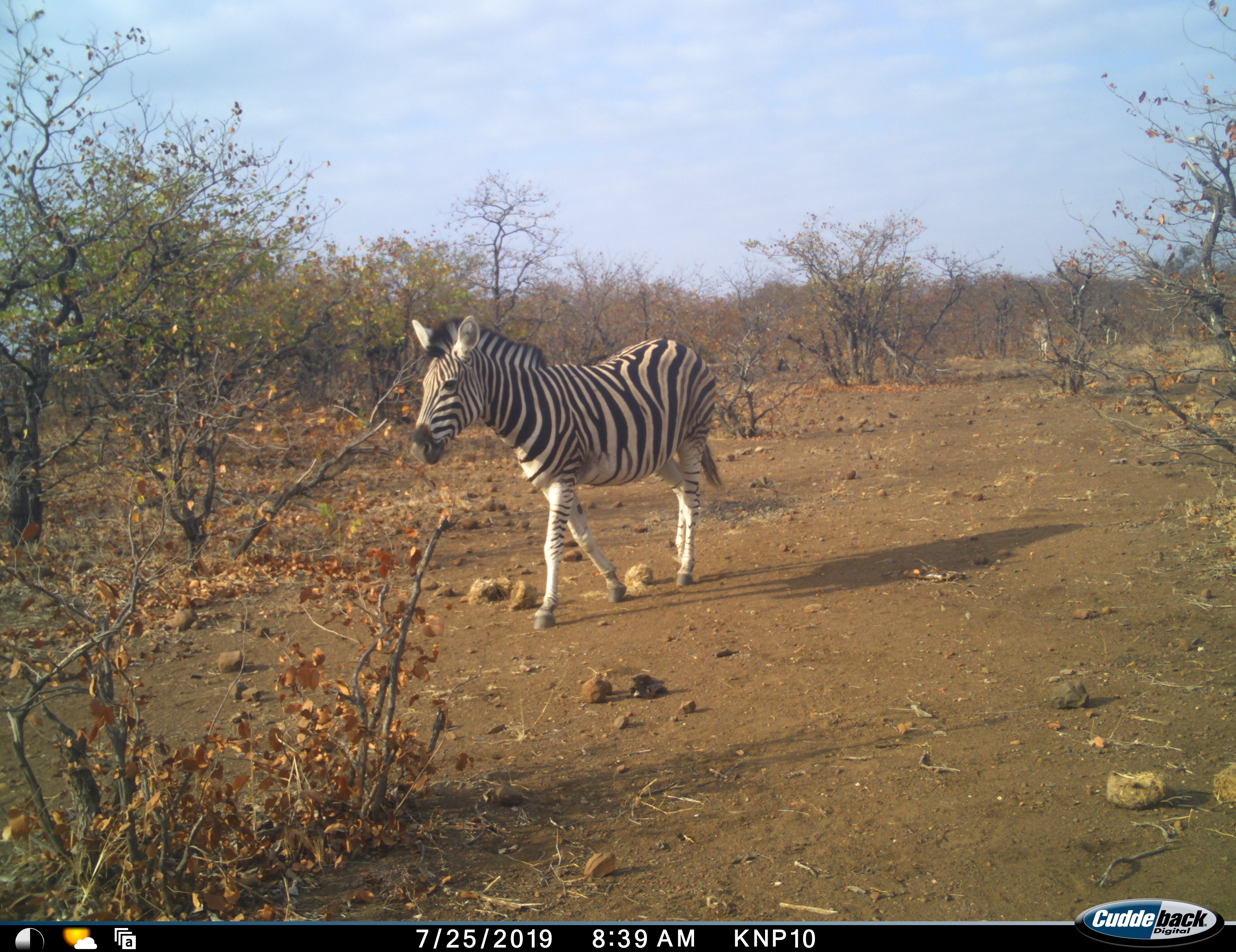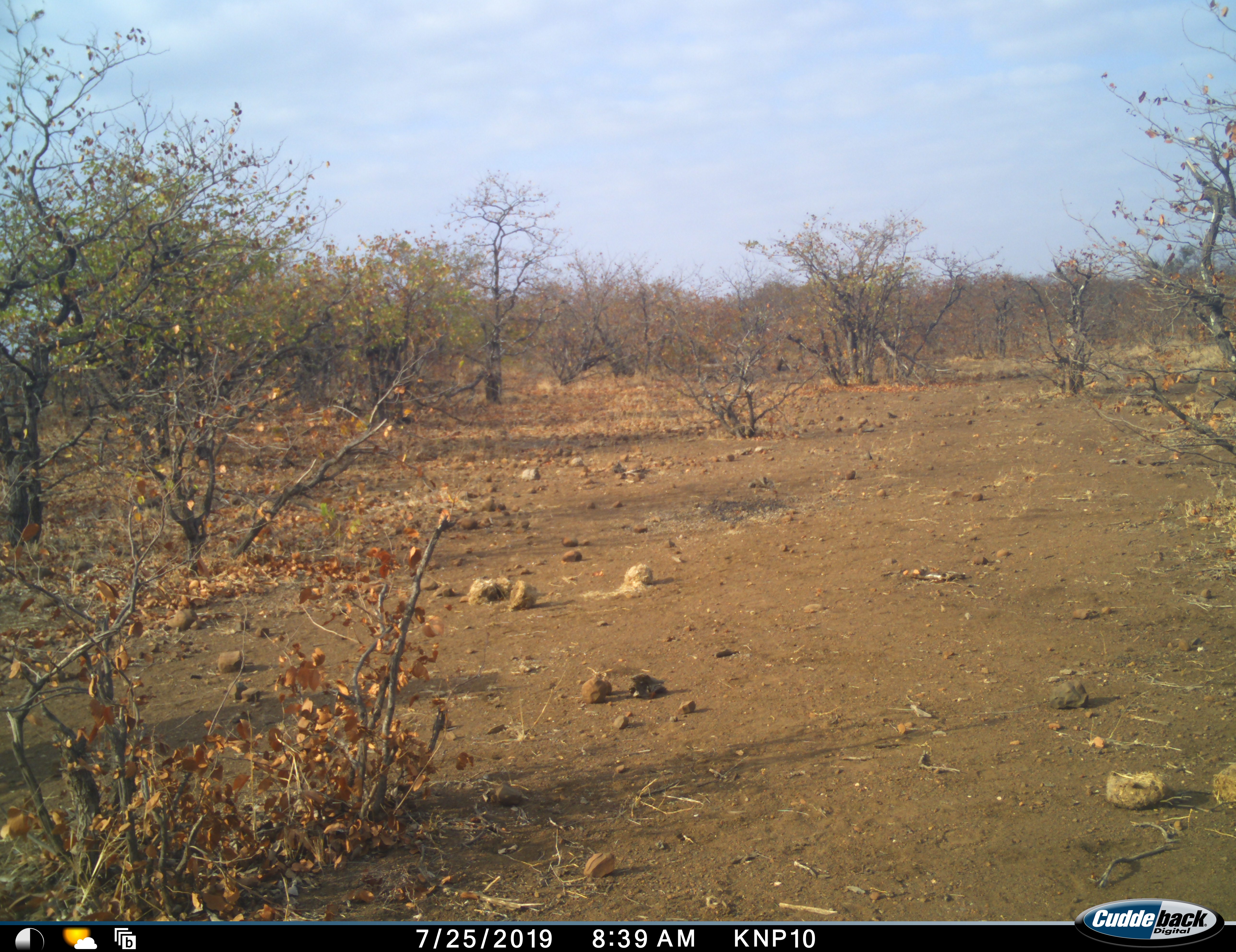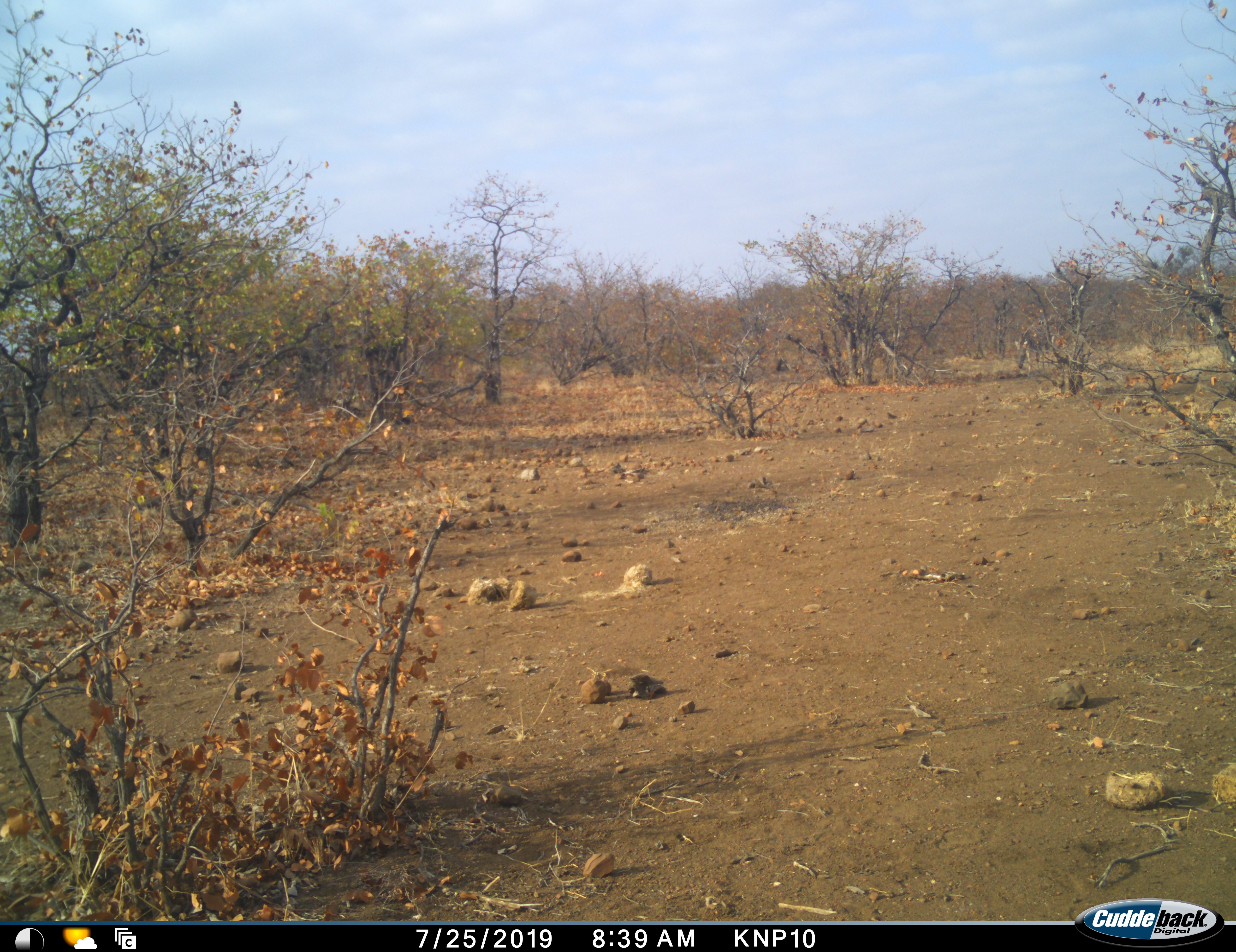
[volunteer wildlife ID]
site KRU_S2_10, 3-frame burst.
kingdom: Animalia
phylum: Chordata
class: Mammalia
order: Perissodactyla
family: Equidae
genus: Equus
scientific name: Equus quagga burchellii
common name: burchell's zebra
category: zebraburchells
Zebraburchells (burchell's zebra) (Equus quagga burchellii), count 2. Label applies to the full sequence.